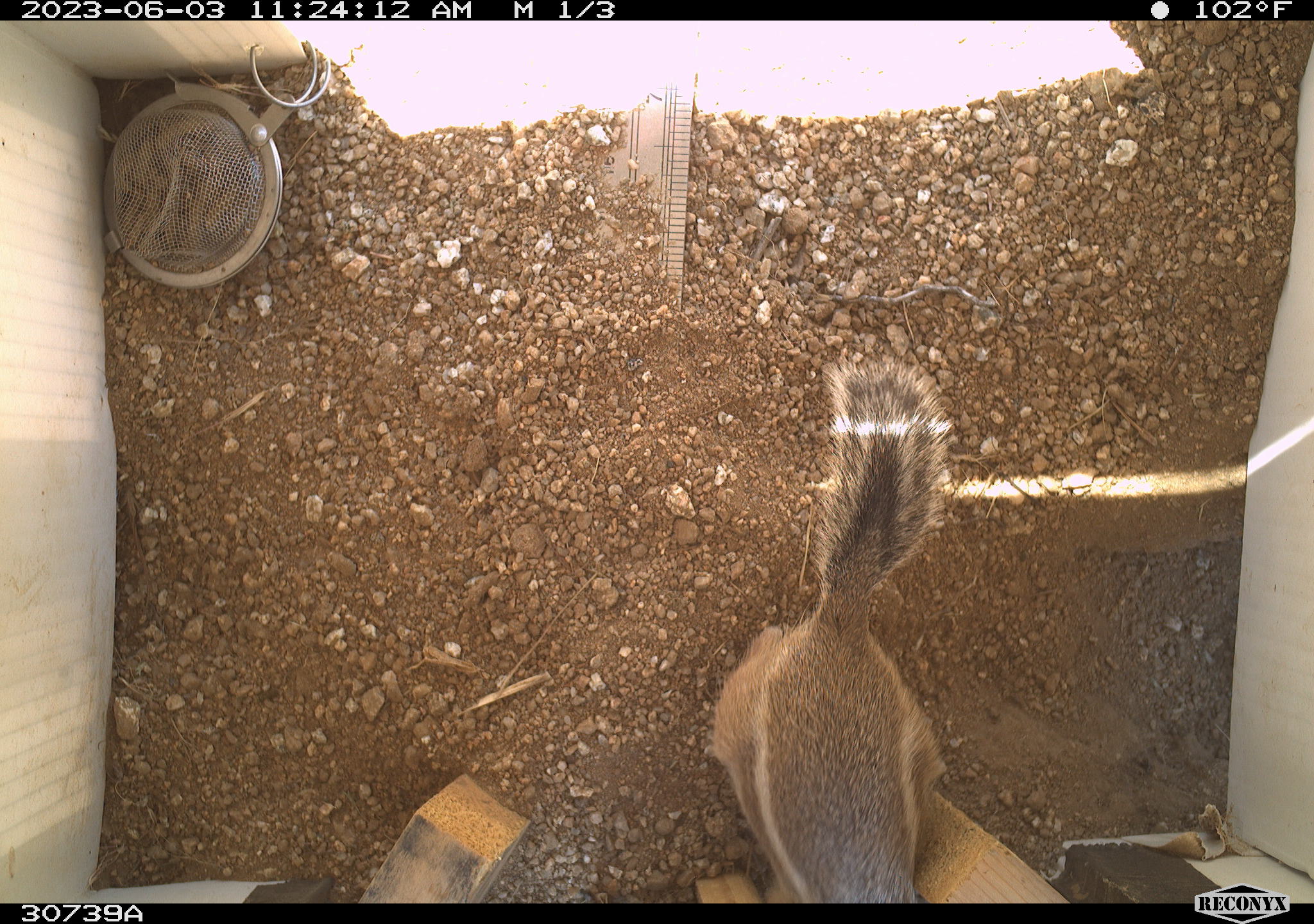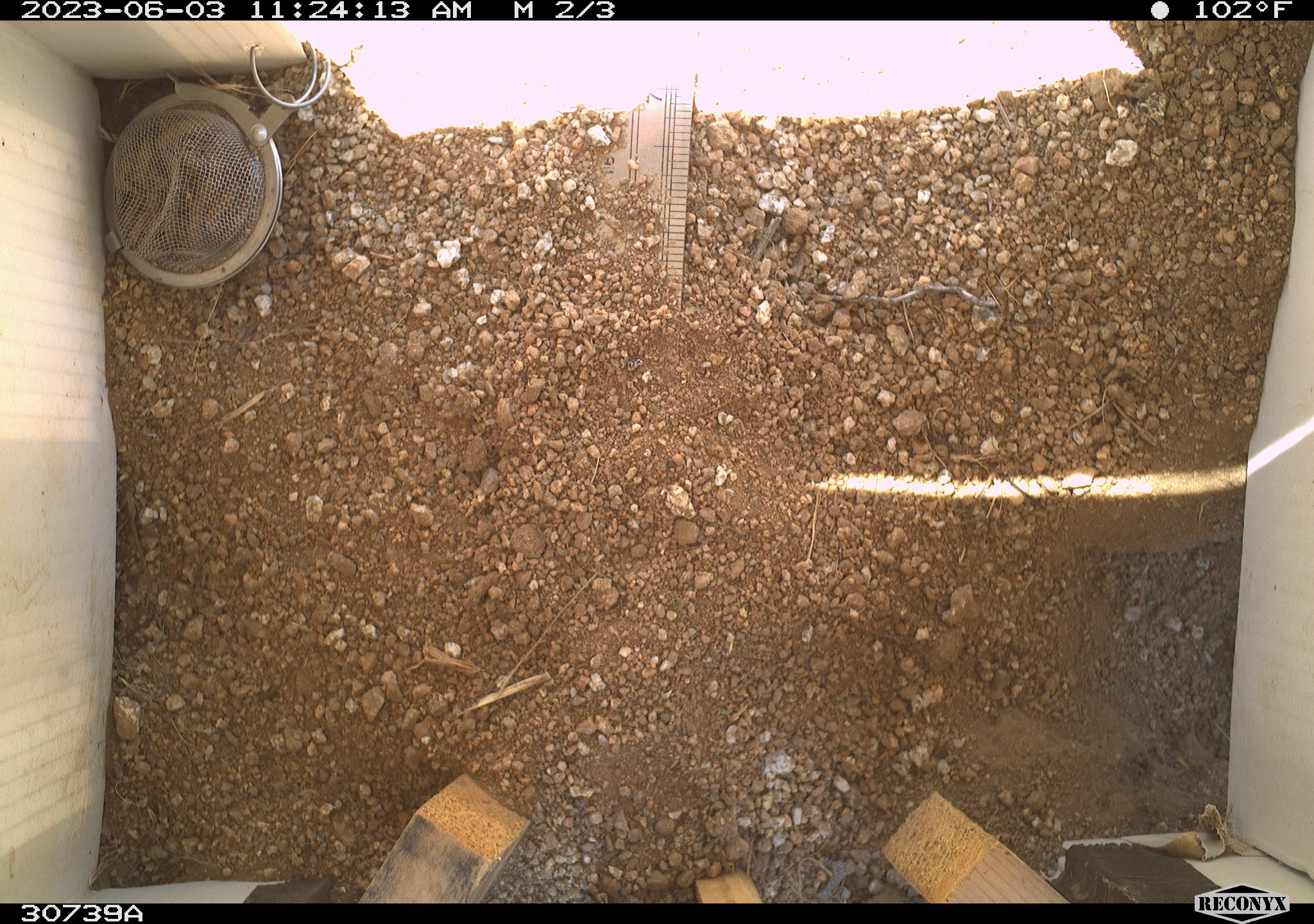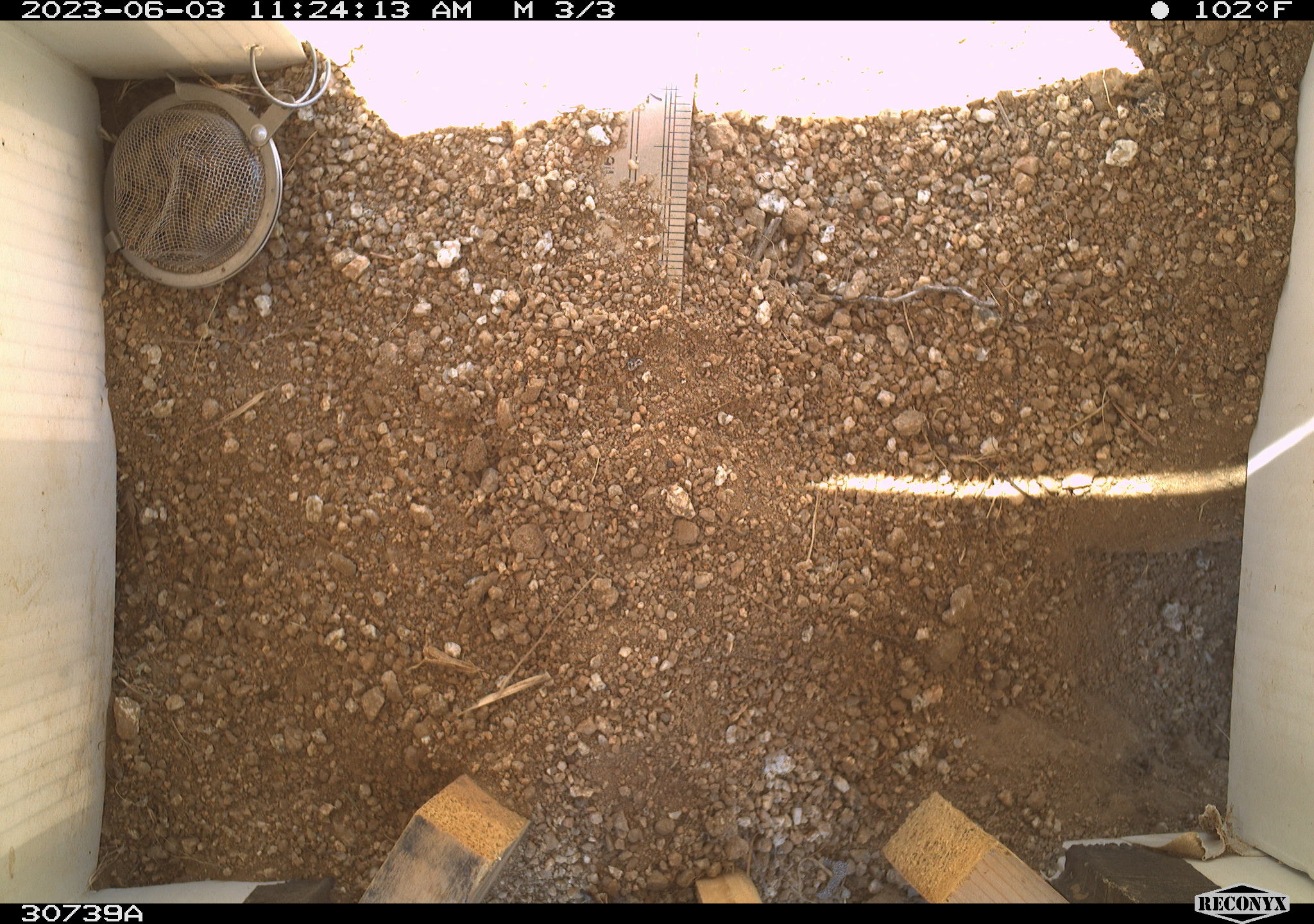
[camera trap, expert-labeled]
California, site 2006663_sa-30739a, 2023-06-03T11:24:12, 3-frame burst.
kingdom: Animalia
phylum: Chordata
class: Mammalia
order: Rodentia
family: Sciuridae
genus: Ammospermophilus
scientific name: Ammospermophilus leucurus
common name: white-tailed antelope squirrel